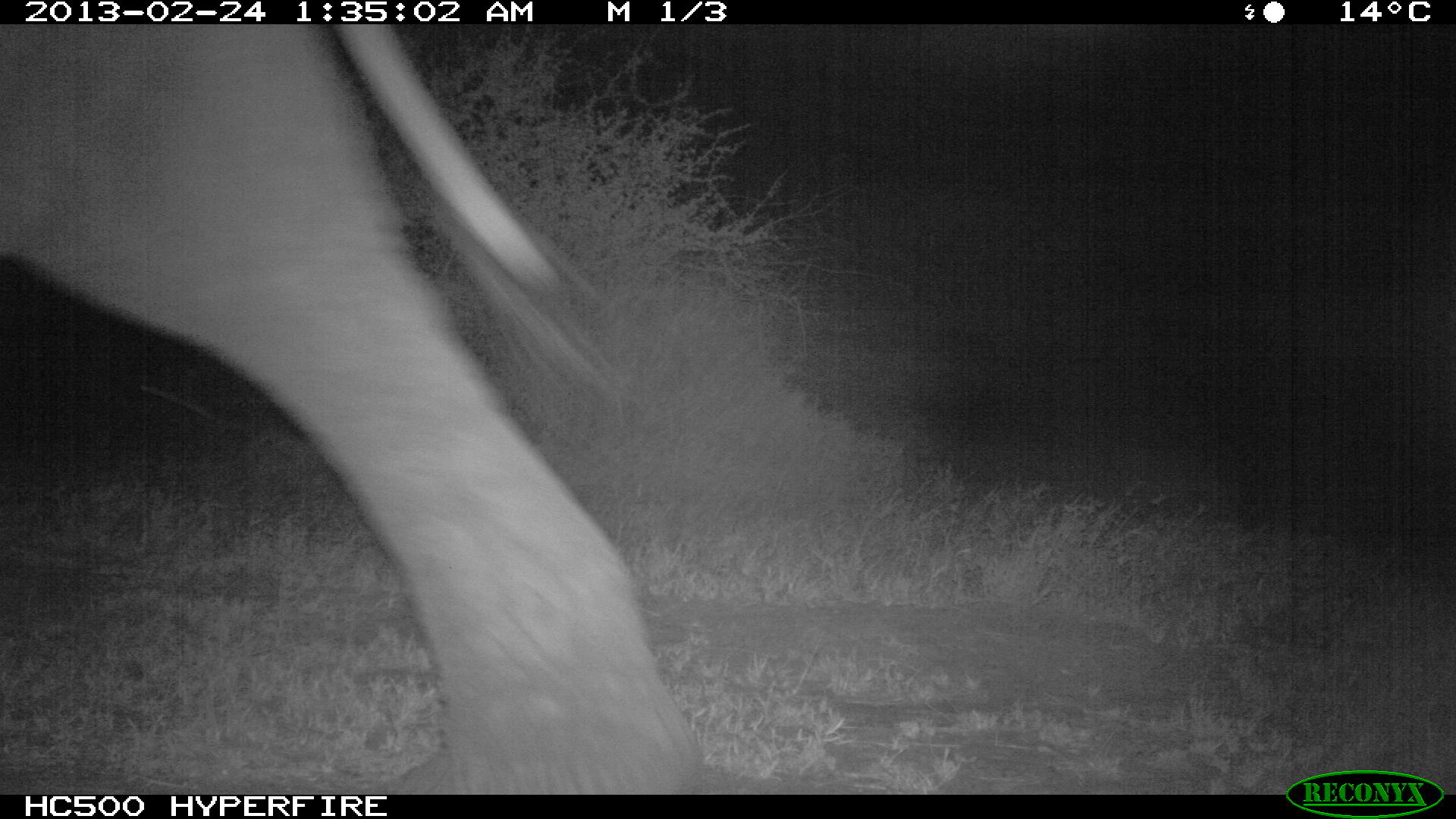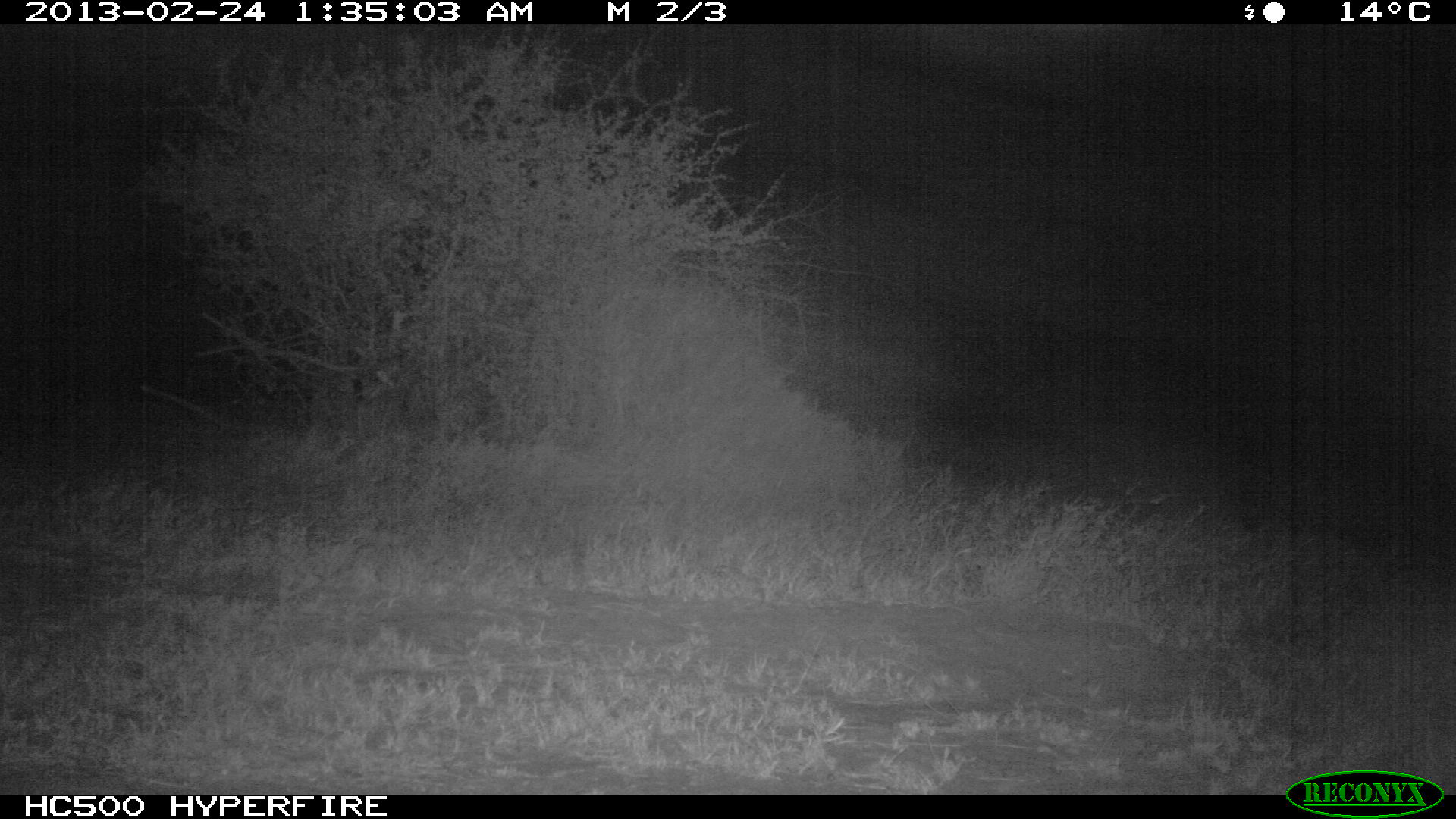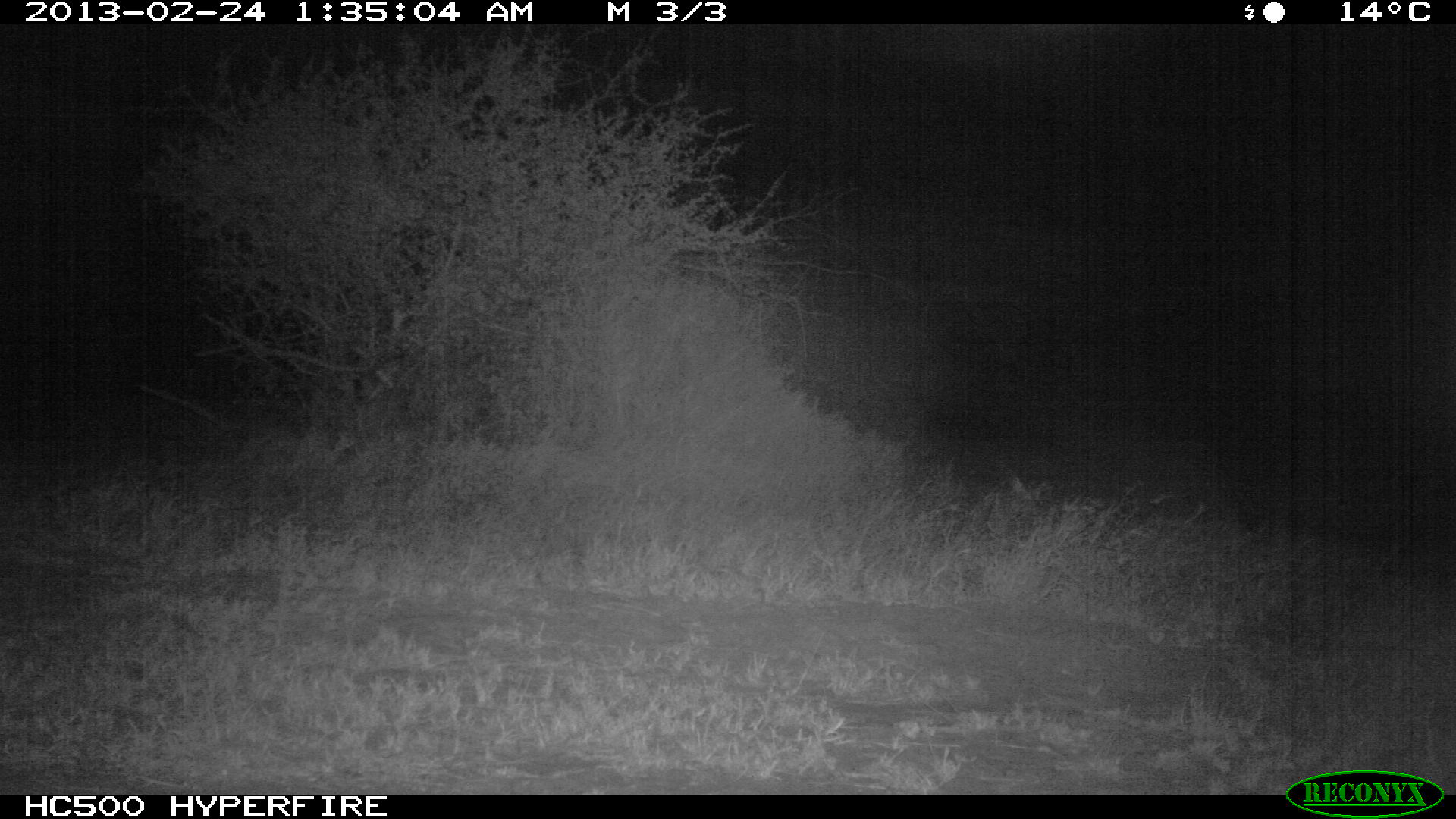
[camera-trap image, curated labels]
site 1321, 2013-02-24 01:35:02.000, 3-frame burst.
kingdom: Animalia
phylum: Chordata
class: Mammalia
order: Proboscidea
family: Elephantidae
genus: Loxodonta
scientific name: Loxodonta africana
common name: african bush elephant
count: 1